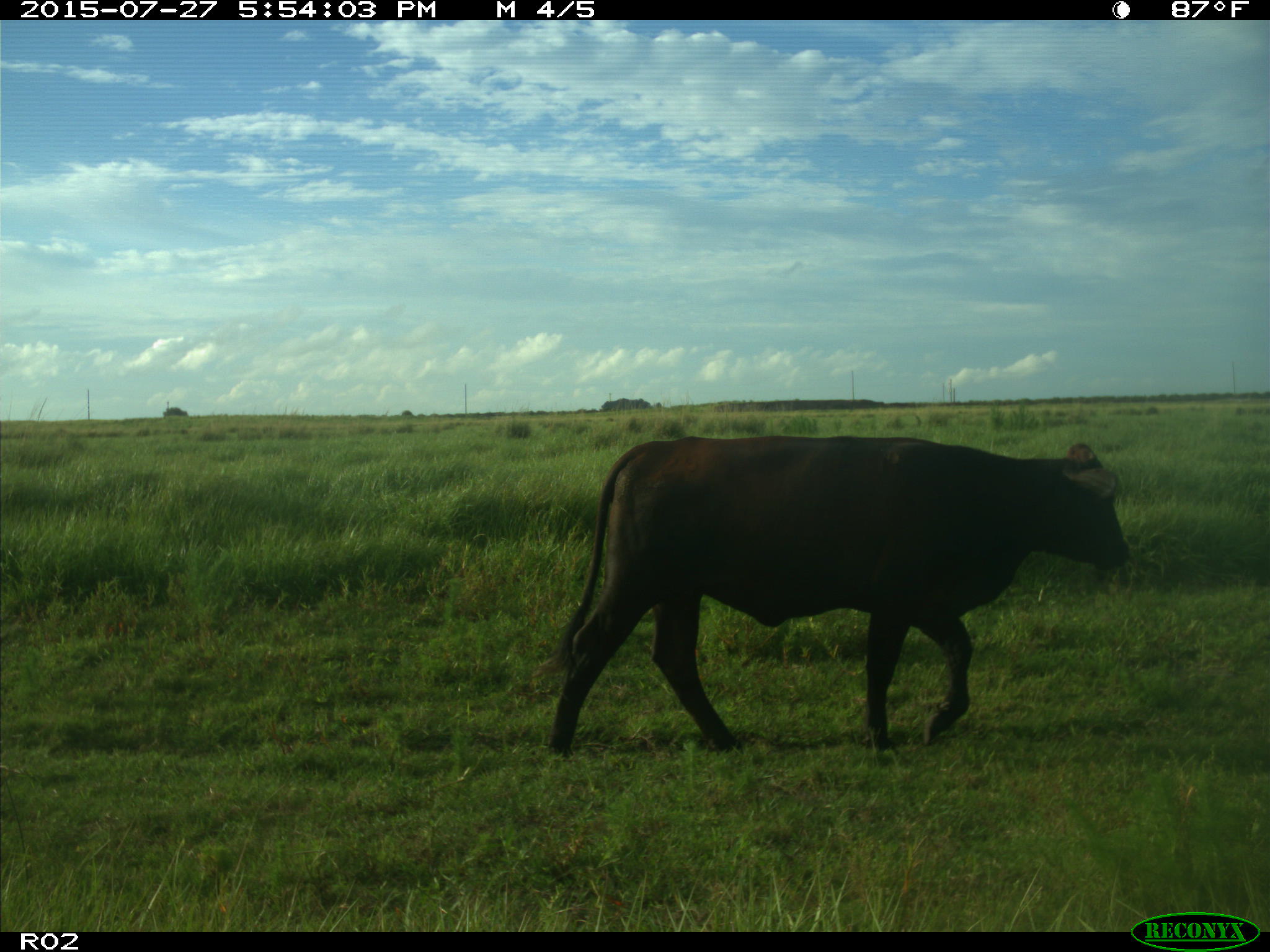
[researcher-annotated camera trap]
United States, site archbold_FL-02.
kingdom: Animalia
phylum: Chordata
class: Mammalia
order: Artiodactyla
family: Bovidae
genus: Bos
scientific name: Bos taurus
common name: domestic cow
Bos taurus (domestic cow).